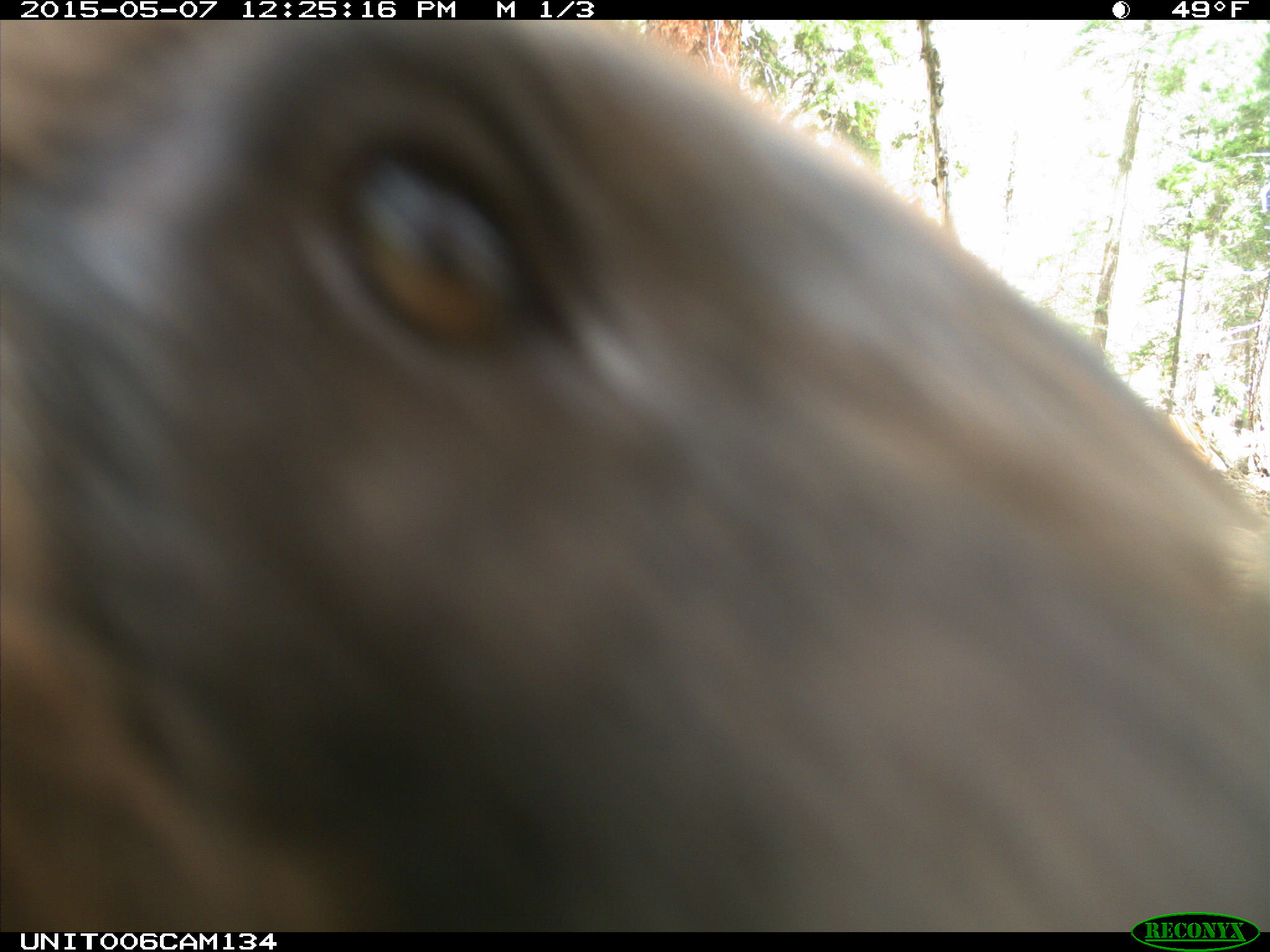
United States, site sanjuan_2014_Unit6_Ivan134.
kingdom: Animalia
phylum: Chordata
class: Mammalia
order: Carnivora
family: Ursidae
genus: Ursus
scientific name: Ursus americanus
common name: american black bear